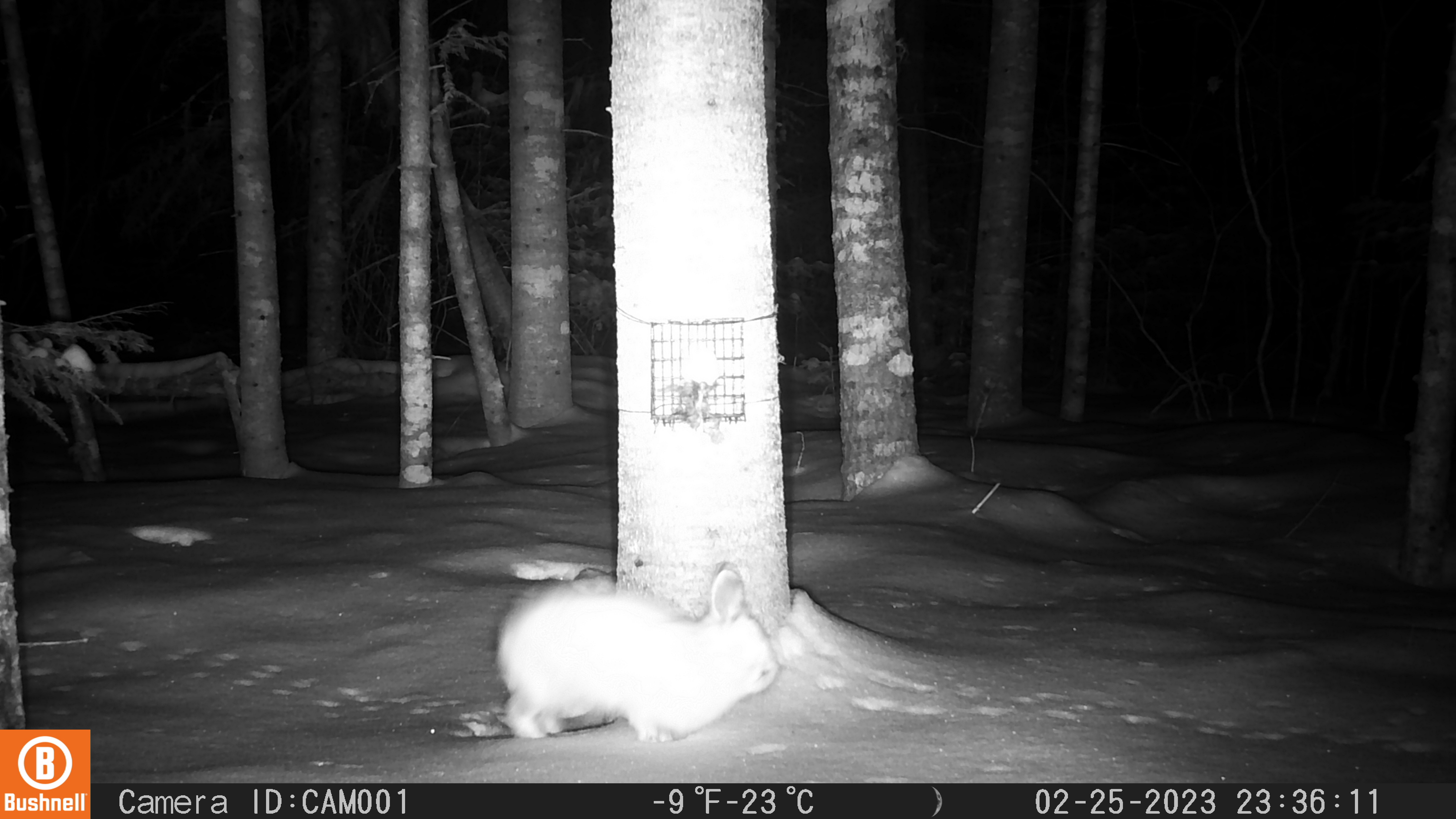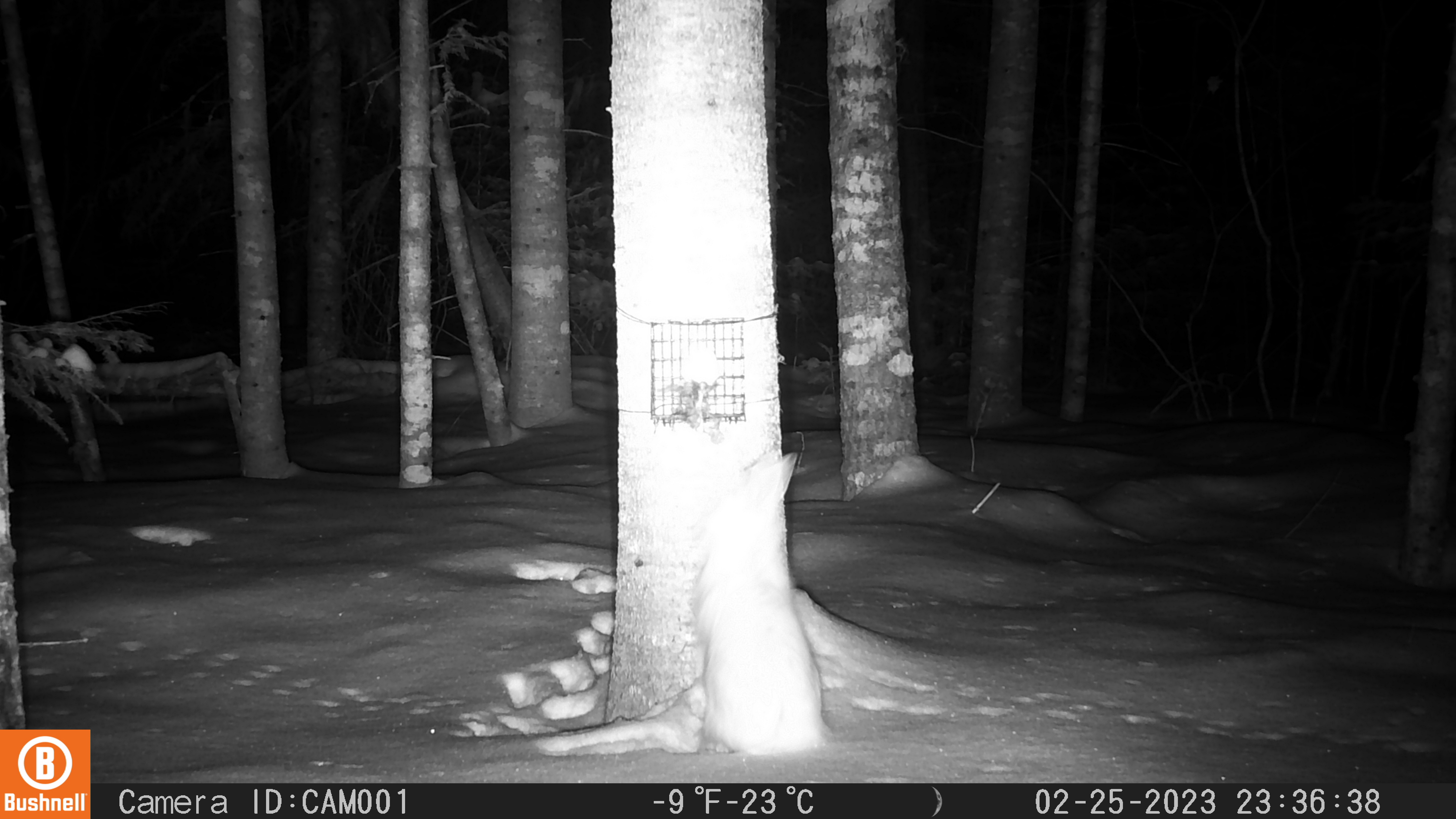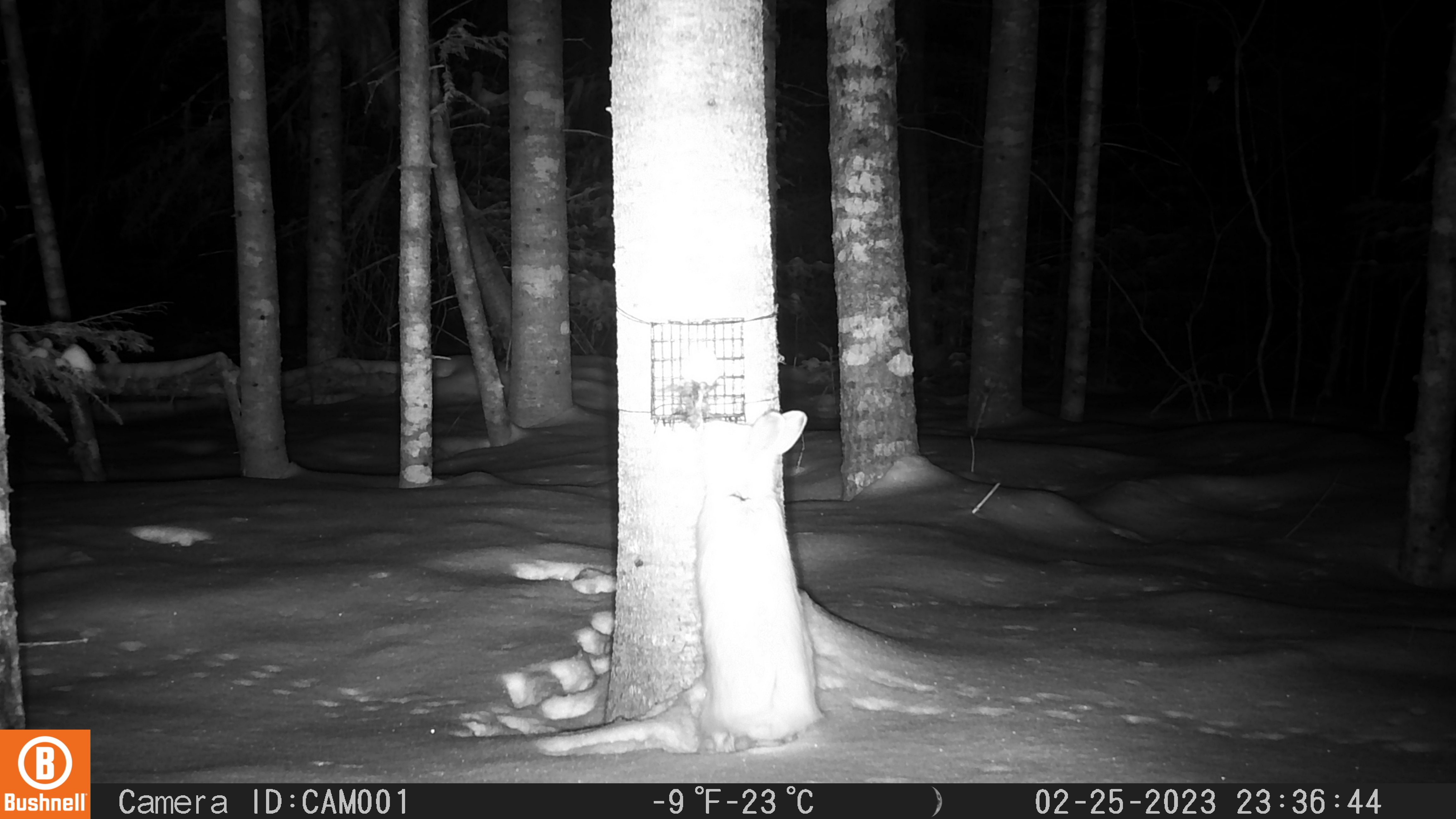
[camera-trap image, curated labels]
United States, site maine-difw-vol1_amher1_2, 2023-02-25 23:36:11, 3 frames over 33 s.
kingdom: Animalia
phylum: Chordata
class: Mammalia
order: Lagomorpha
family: Leporidae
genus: Lepus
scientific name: Lepus americanus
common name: snowshoe hare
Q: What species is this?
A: Snowshoe hare (Lepus americanus).